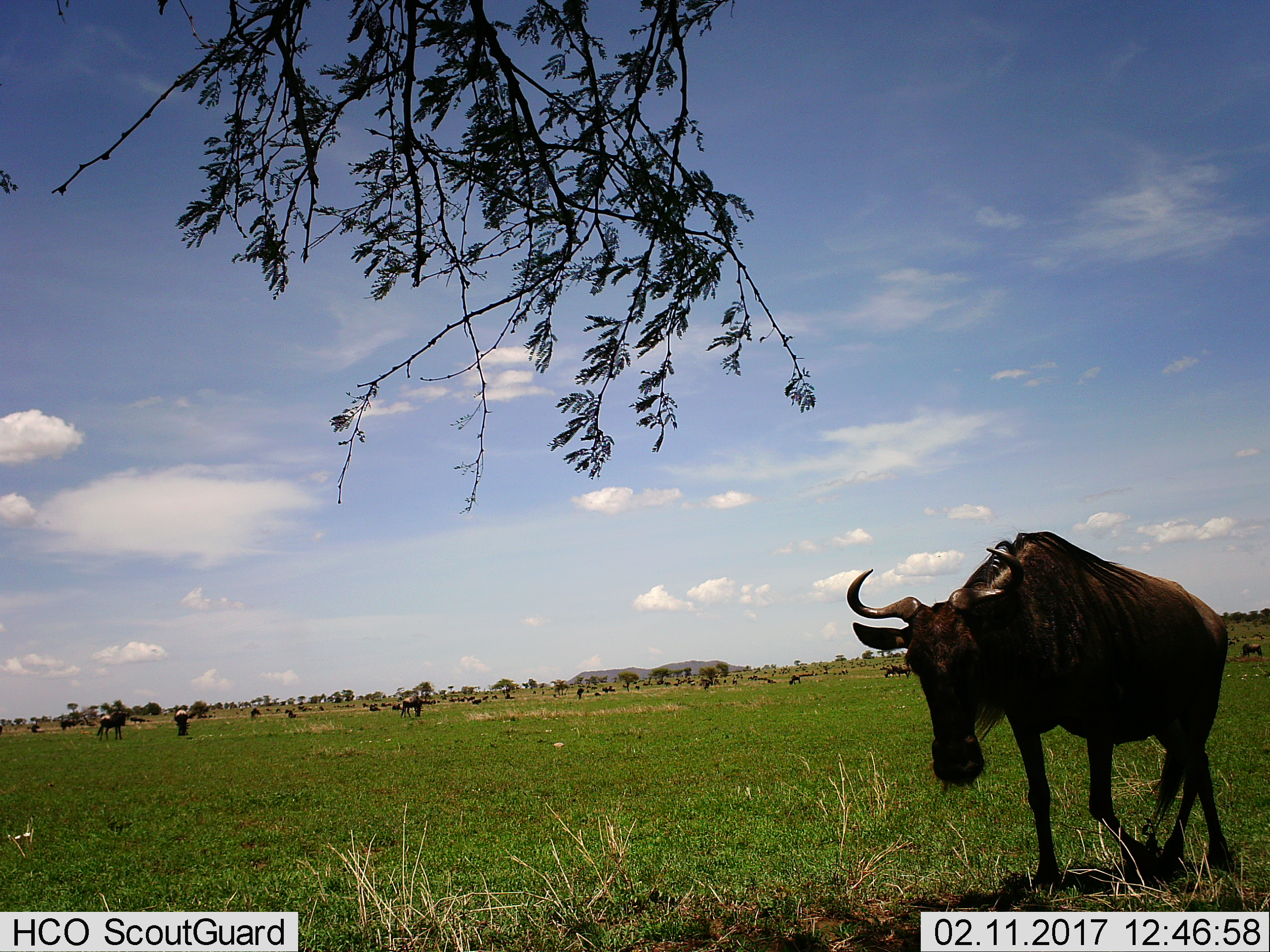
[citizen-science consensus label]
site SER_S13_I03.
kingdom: Animalia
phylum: Chordata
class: Mammalia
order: Artiodactyla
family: Bovidae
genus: Connochaetes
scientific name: Connochaetes taurinus taurinus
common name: blue wildebeest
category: wildebeestblue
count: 11-50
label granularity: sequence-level